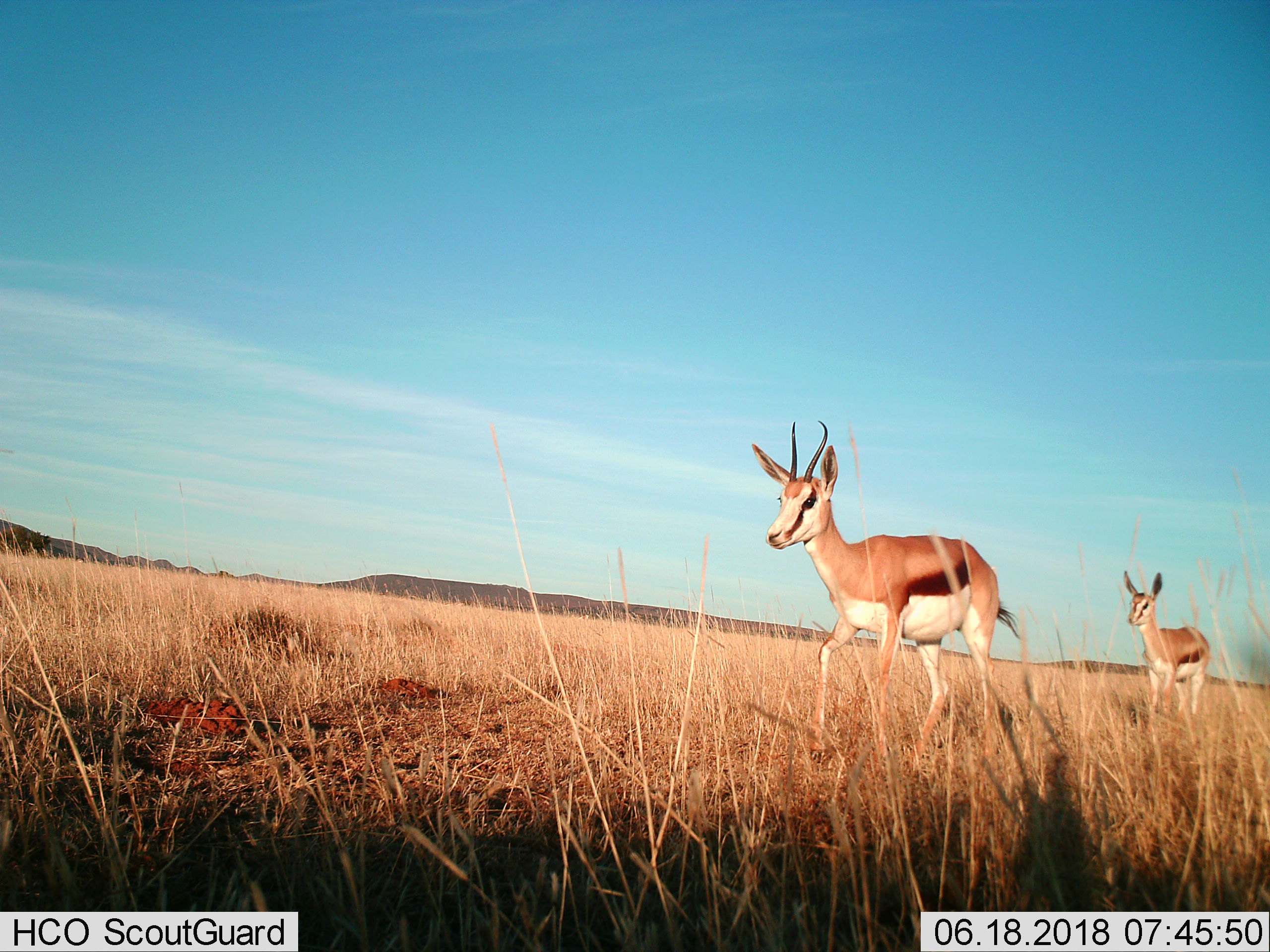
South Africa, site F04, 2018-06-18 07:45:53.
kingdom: Animalia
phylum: Chordata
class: Mammalia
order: Artiodactyla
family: Bovidae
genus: Antidorcas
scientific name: Antidorcas marsupialis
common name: springbok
Springbok (Antidorcas marsupialis), count 2. Behavior (volunteer vote fractions): standing 10%, resting 0%, moving 100%, interacting 0%. Young present (vote fraction): 40%. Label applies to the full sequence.